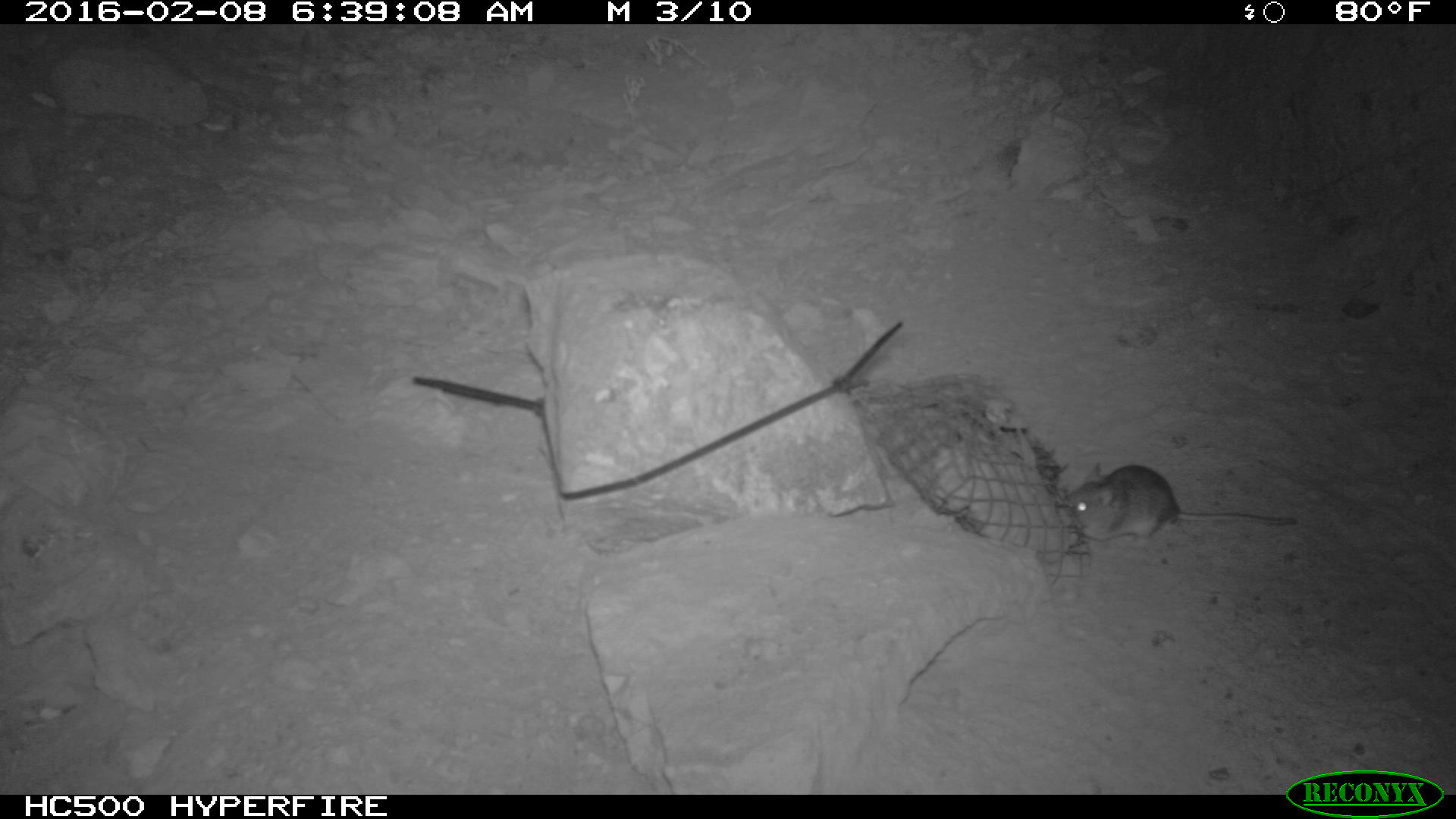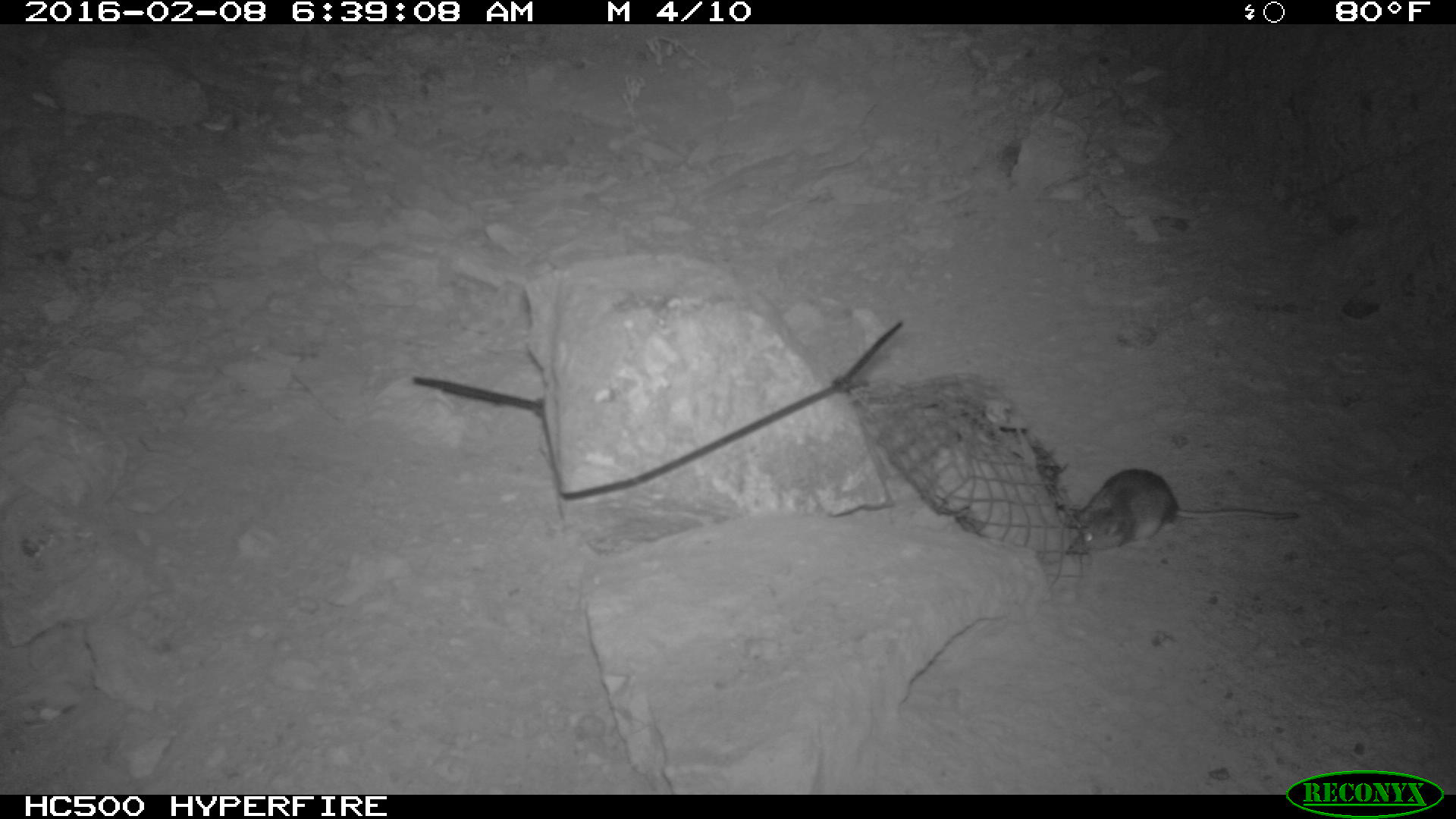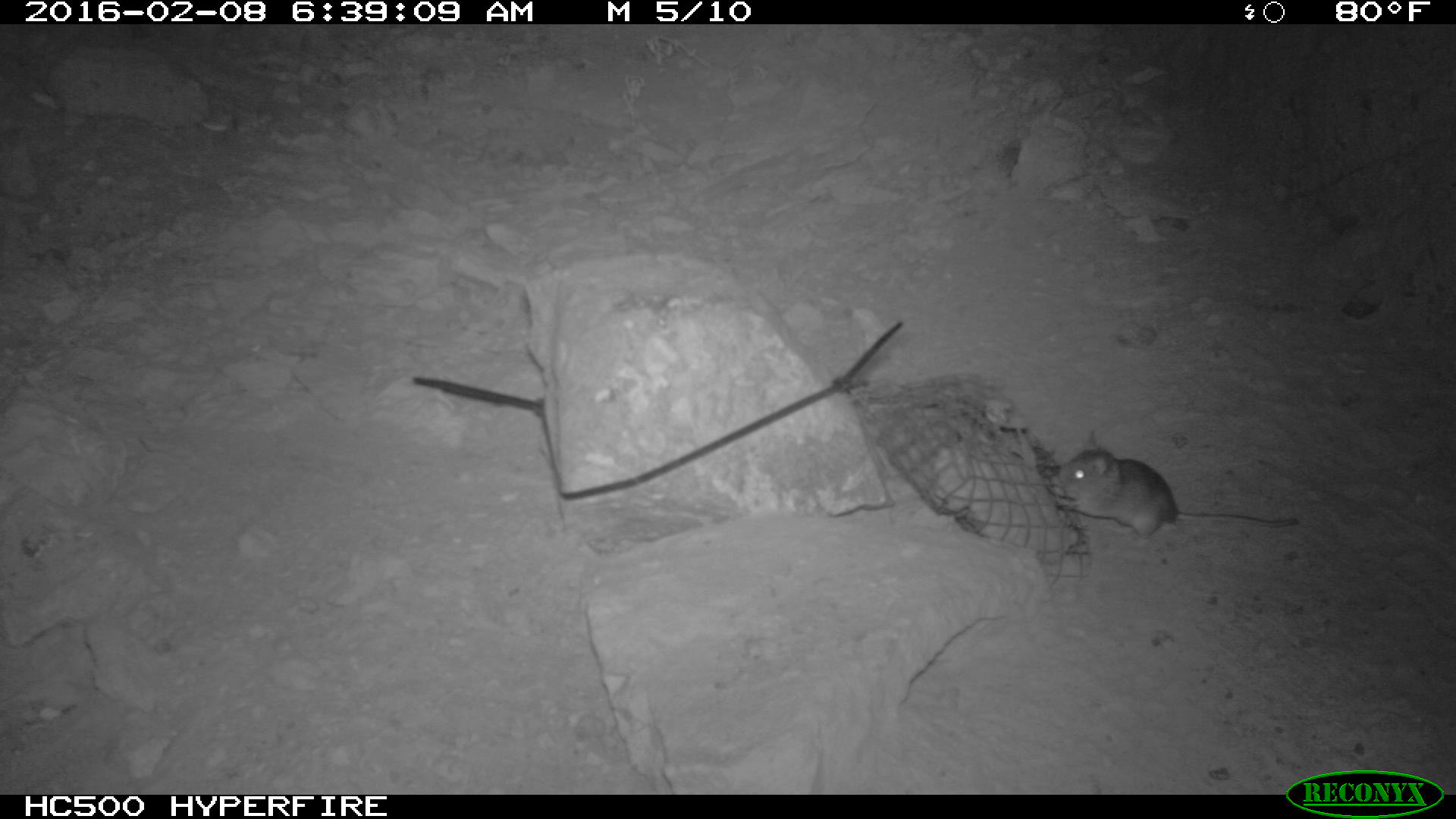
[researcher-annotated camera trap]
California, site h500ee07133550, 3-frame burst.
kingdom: Animalia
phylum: Chordata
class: Mammalia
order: Rodentia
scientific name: Rodentia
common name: rodent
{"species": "rodent (Rodentia)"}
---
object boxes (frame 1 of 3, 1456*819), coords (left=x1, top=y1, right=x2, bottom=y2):
rodent: (left=1061, top=464, right=1300, bottom=547)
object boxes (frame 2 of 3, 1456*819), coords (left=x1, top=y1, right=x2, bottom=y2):
rodent: (left=1062, top=465, right=1303, bottom=560)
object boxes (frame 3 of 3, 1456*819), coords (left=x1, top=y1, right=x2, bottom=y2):
rodent: (left=1040, top=426, right=1298, bottom=551)